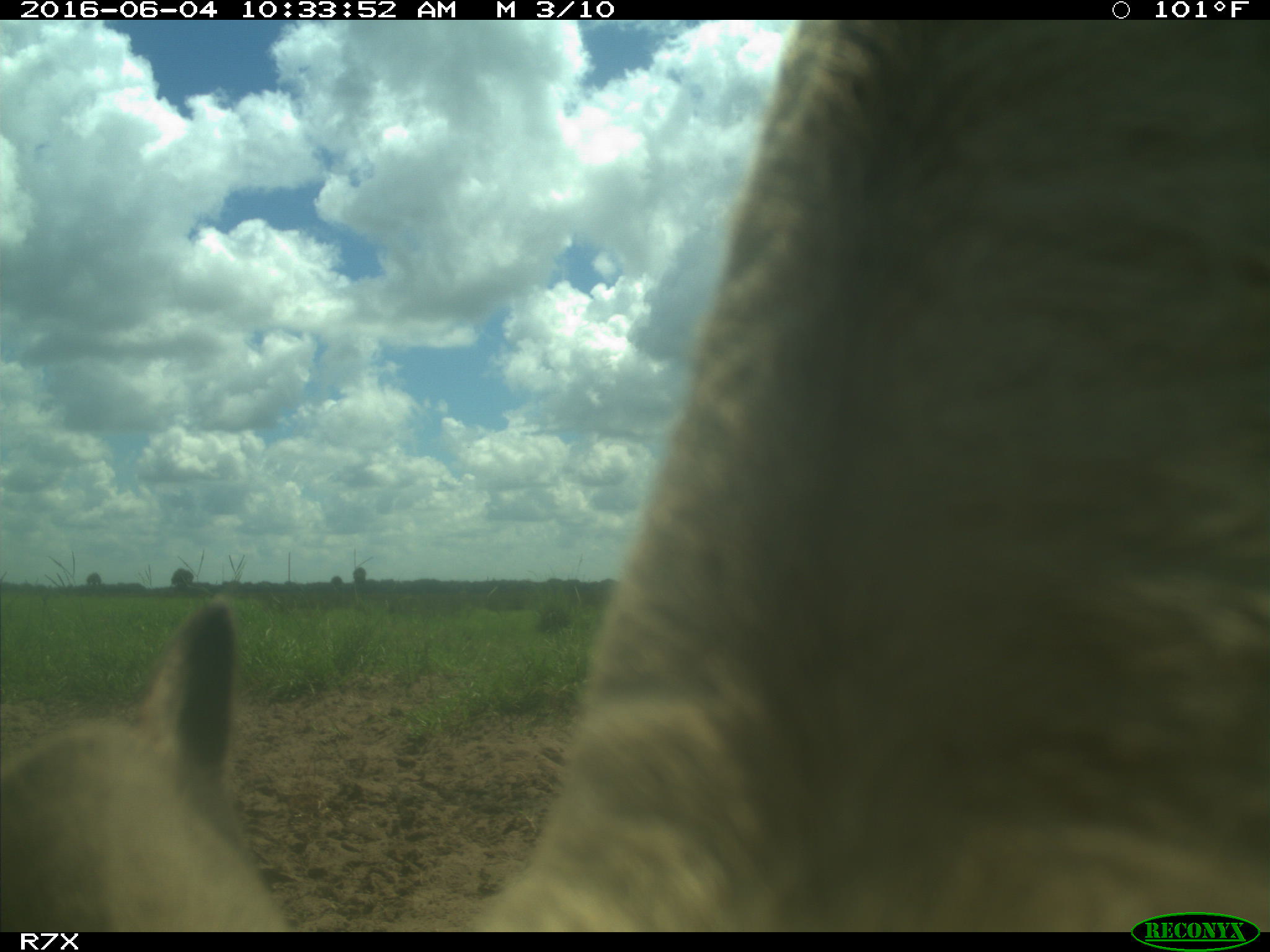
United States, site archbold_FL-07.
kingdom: Animalia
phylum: Chordata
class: Mammalia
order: Artiodactyla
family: Bovidae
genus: Bos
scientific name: Bos taurus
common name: domestic cow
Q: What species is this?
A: Bos taurus (domestic cow).